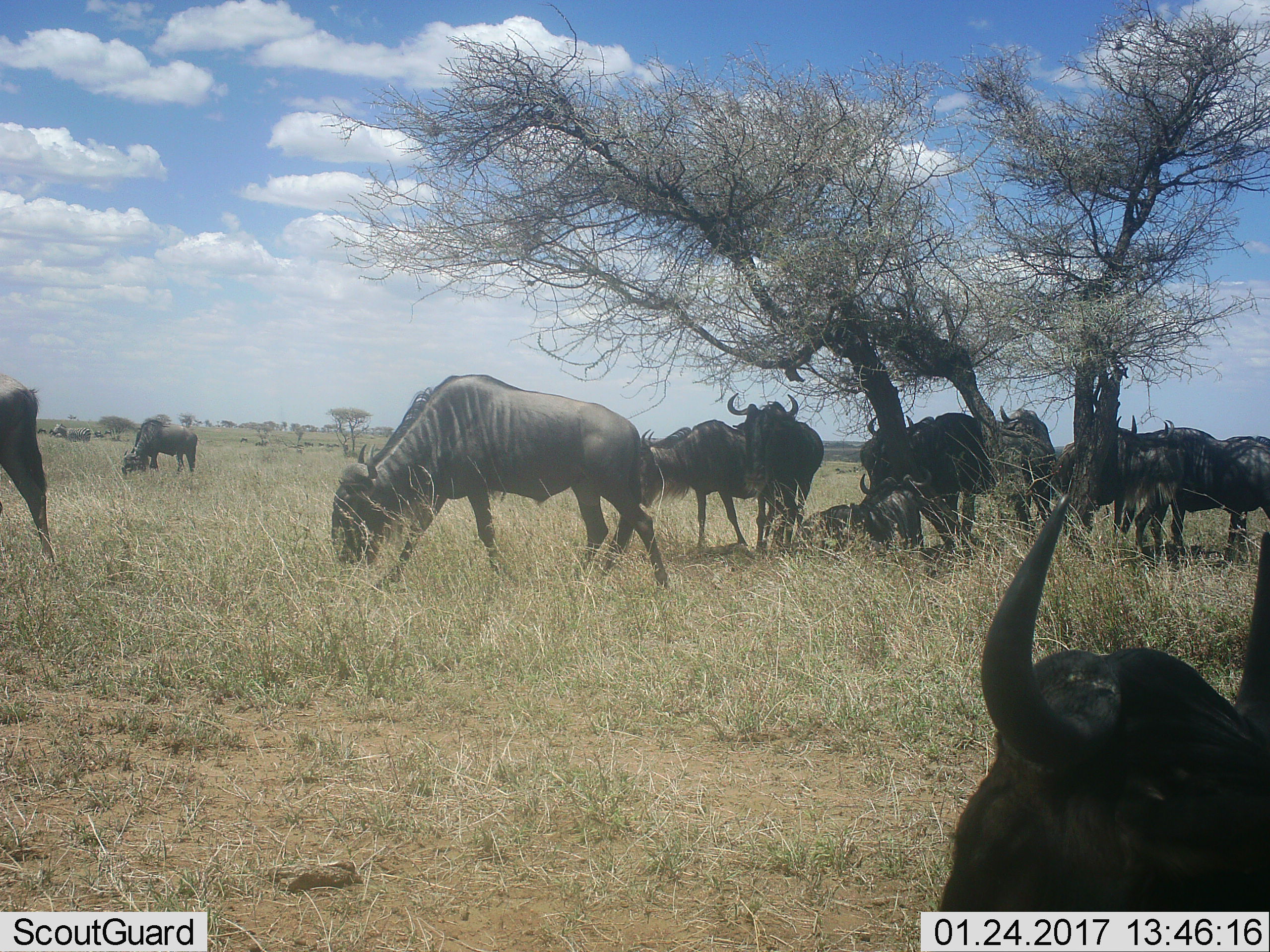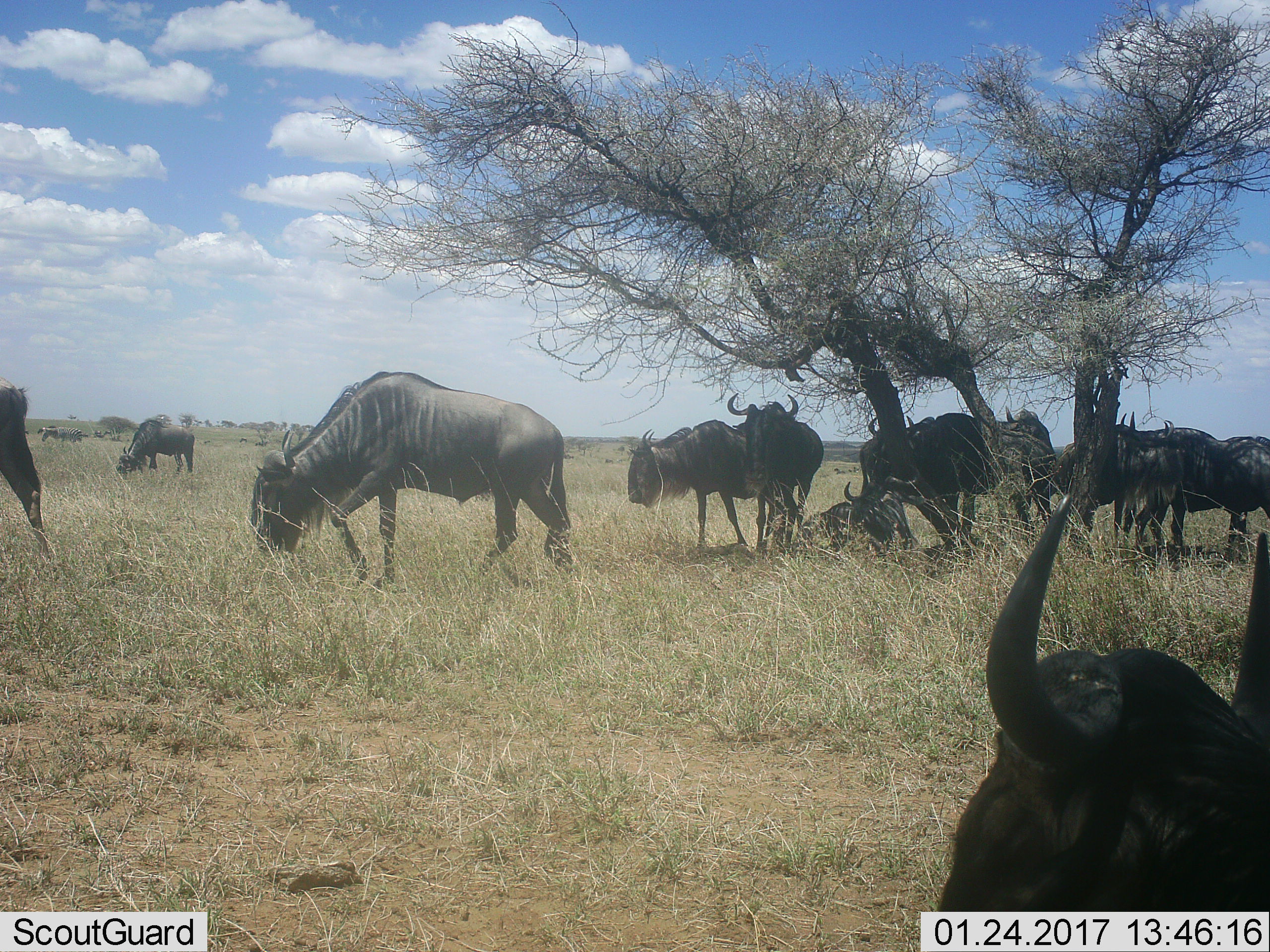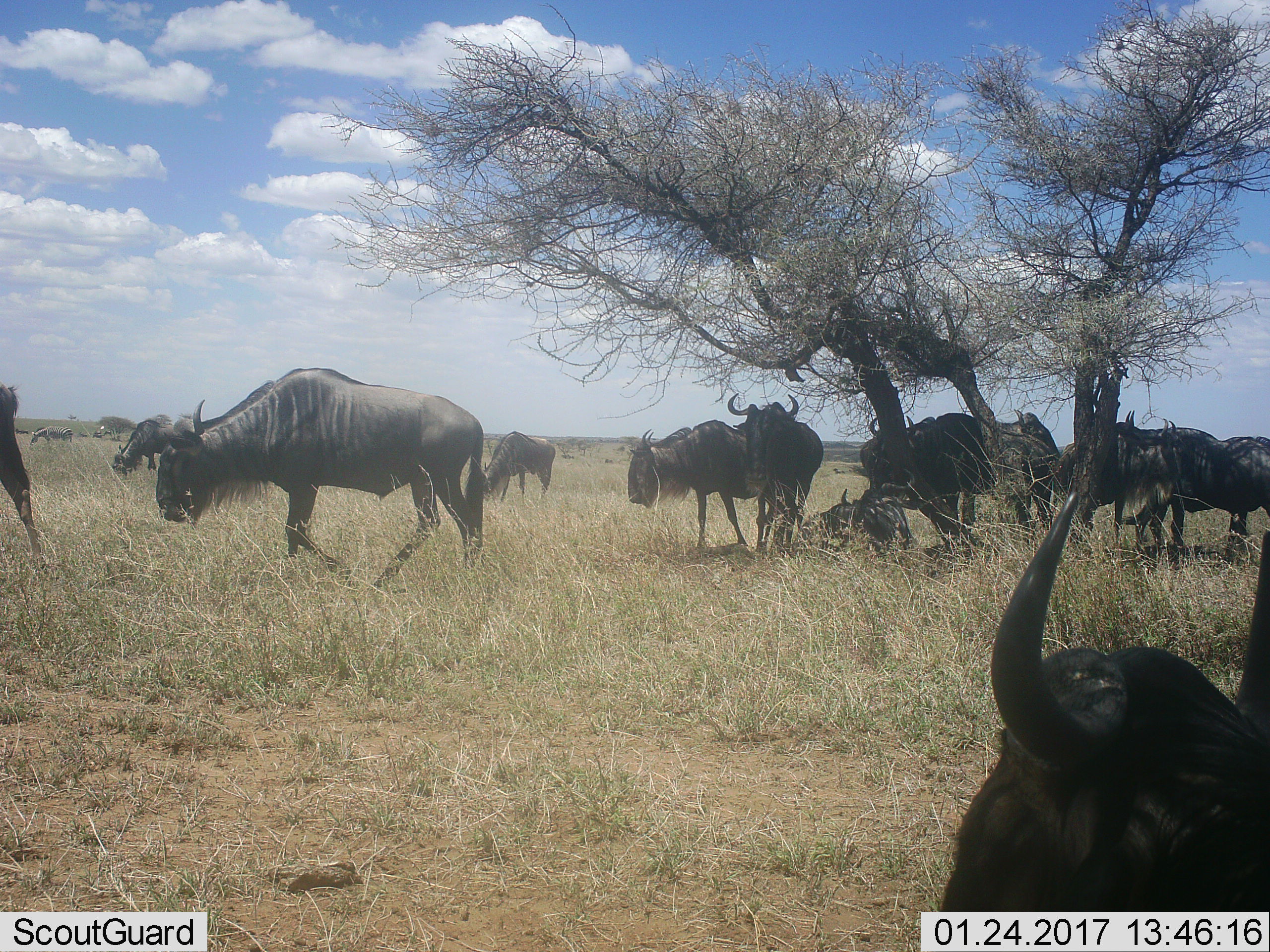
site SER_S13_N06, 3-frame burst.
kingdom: Animalia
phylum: Chordata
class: Mammalia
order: Artiodactyla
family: Bovidae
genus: Connochaetes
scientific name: Connochaetes taurinus taurinus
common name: blue wildebeest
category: wildebeestblue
Wildebeestblue (blue wildebeest) (Connochaetes taurinus taurinus), count 11-50. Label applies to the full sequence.